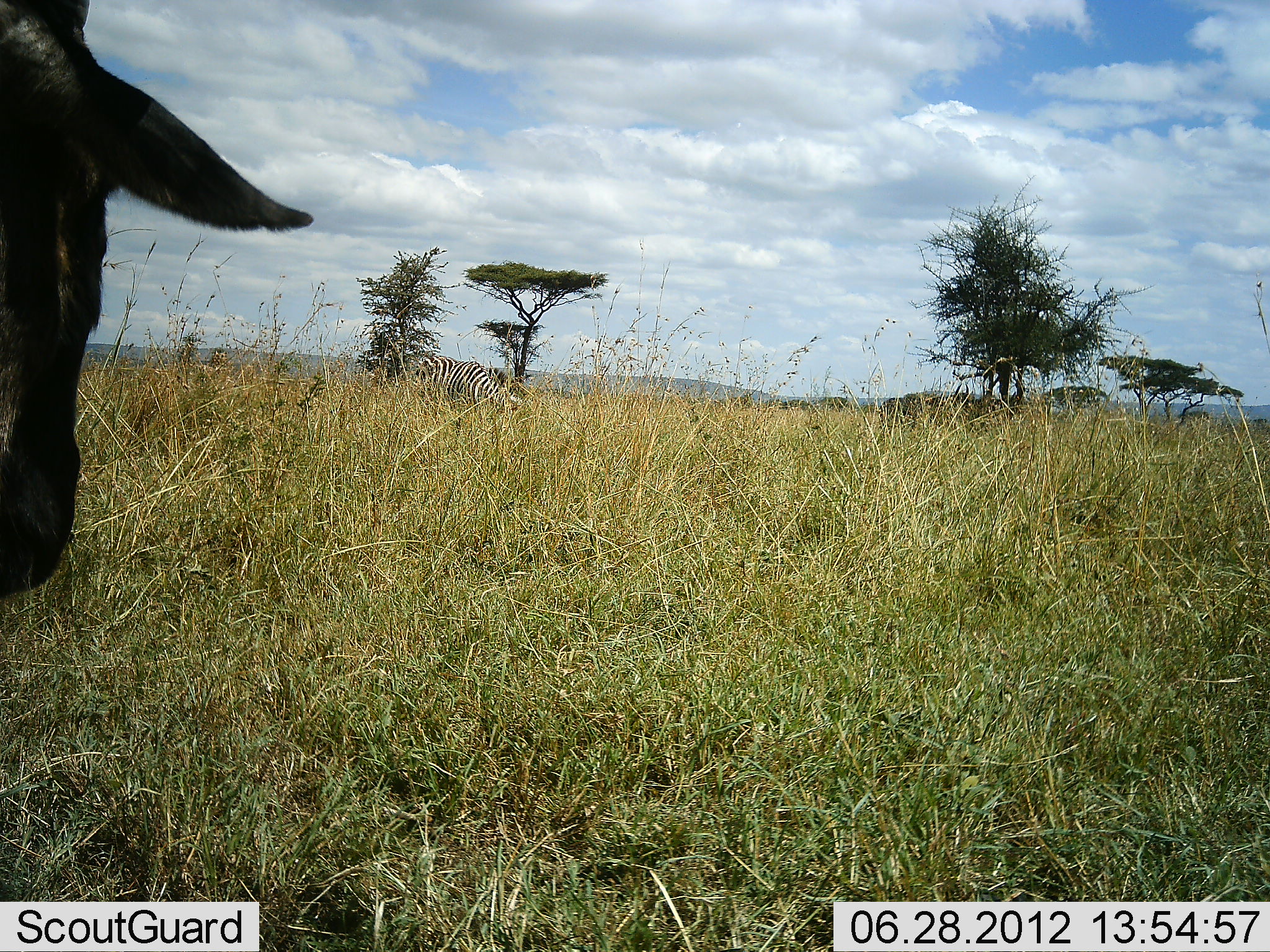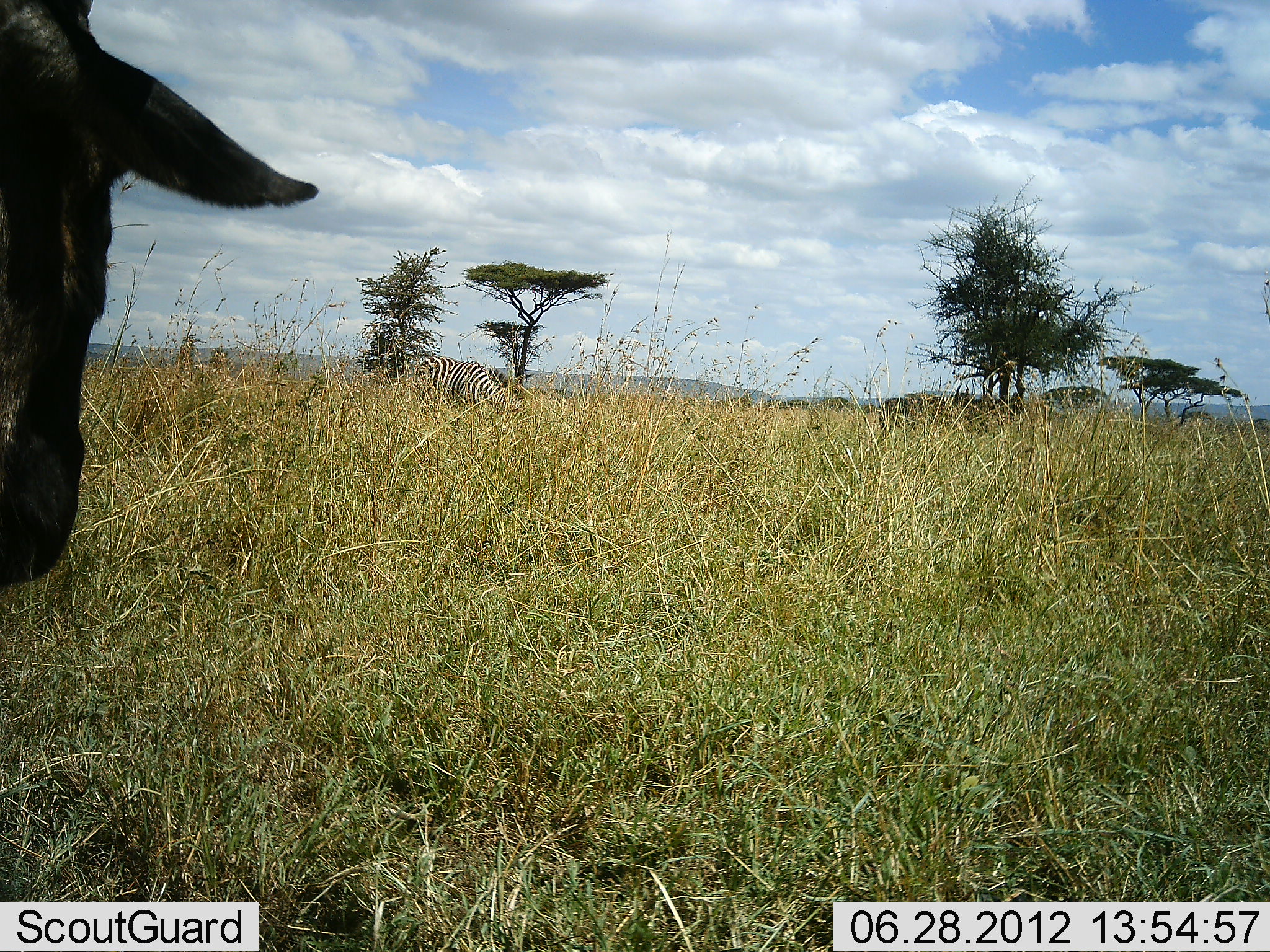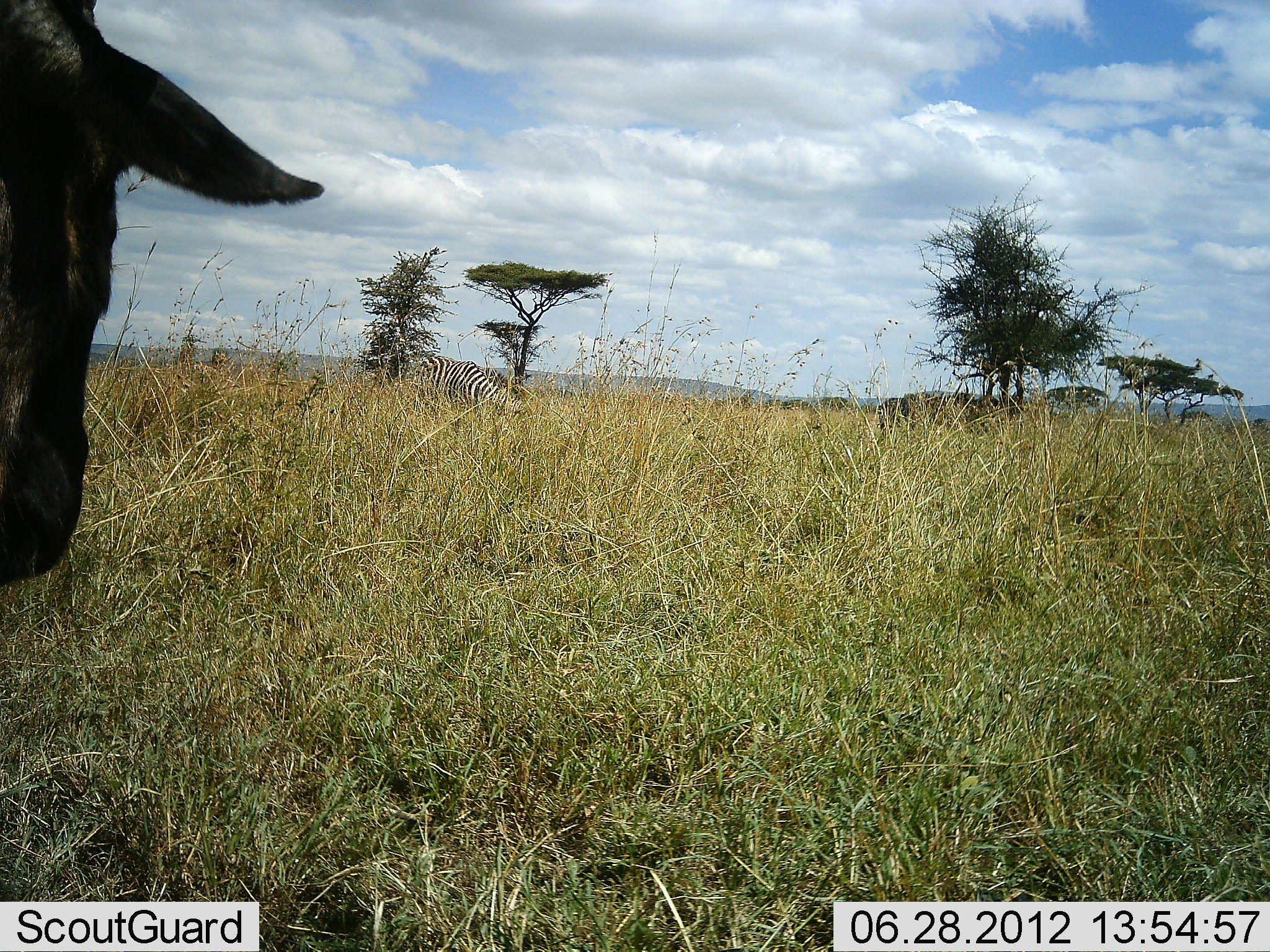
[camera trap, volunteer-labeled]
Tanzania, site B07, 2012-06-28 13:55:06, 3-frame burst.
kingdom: Animalia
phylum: Chordata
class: Mammalia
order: Artiodactyla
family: Bovidae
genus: Connochaetes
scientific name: Connochaetes taurinus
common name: blue wildebeest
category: wildebeest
Wildebeest (blue wildebeest) (Connochaetes taurinus), count 1. Behavior (volunteer vote fractions): standing 100%, resting 0%, moving 0%, interacting 0%. Young present (vote fraction): 0%. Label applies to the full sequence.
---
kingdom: Animalia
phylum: Chordata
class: Mammalia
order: Perissodactyla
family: Equidae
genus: Equus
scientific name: Equus quagga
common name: plains zebra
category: zebra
Zebra (plains zebra) (Equus quagga), count 1. Behavior (volunteer vote fractions): standing 14%, resting 0%, moving 7%, interacting 0%. Young present (vote fraction): 0%. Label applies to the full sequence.